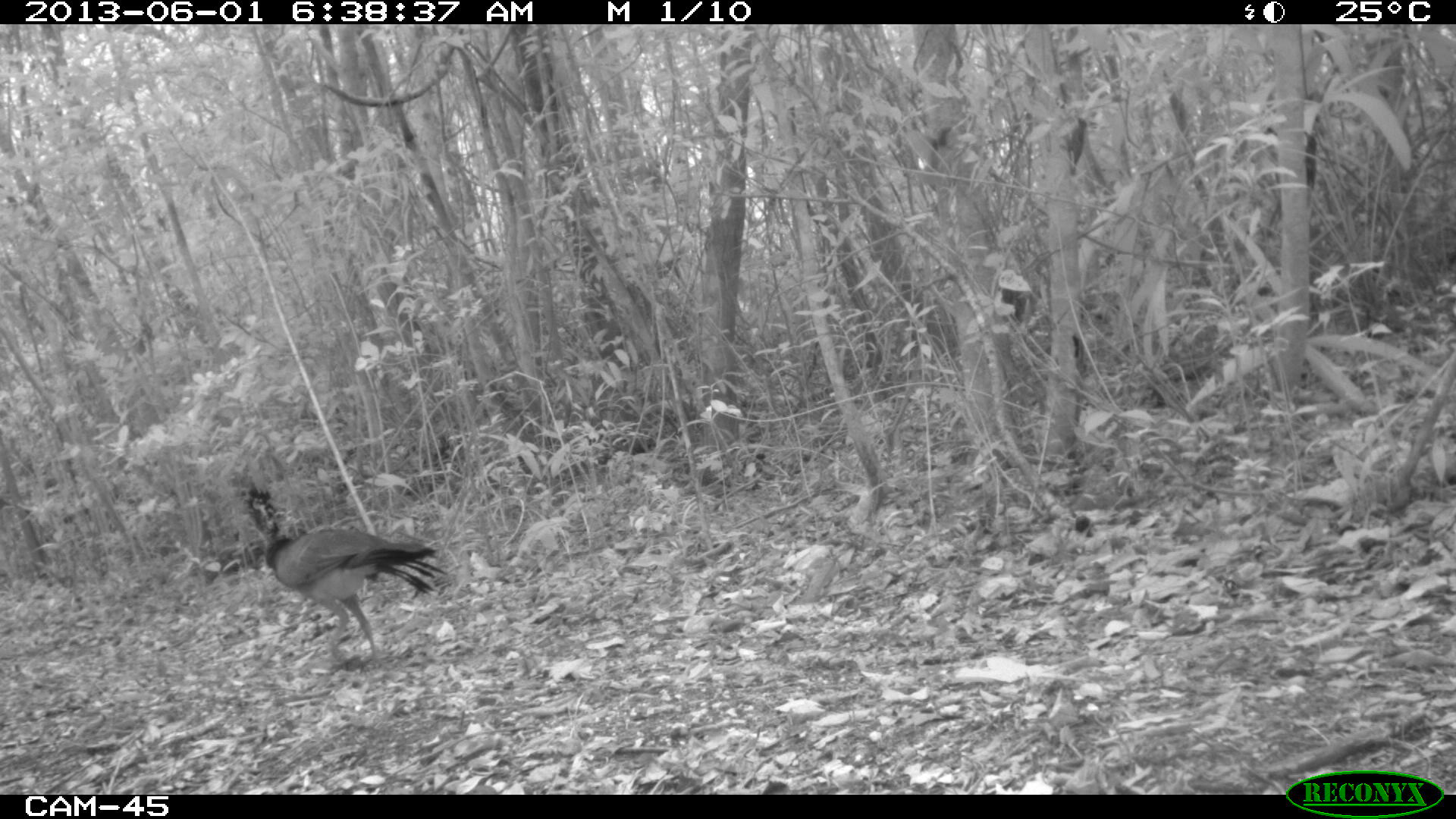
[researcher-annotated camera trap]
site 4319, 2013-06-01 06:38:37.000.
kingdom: Animalia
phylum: Chordata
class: Aves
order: Galliformes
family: Cracidae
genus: Crax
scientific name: Crax rubra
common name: great curassow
Crax rubra (great curassow), count 1, sex female.